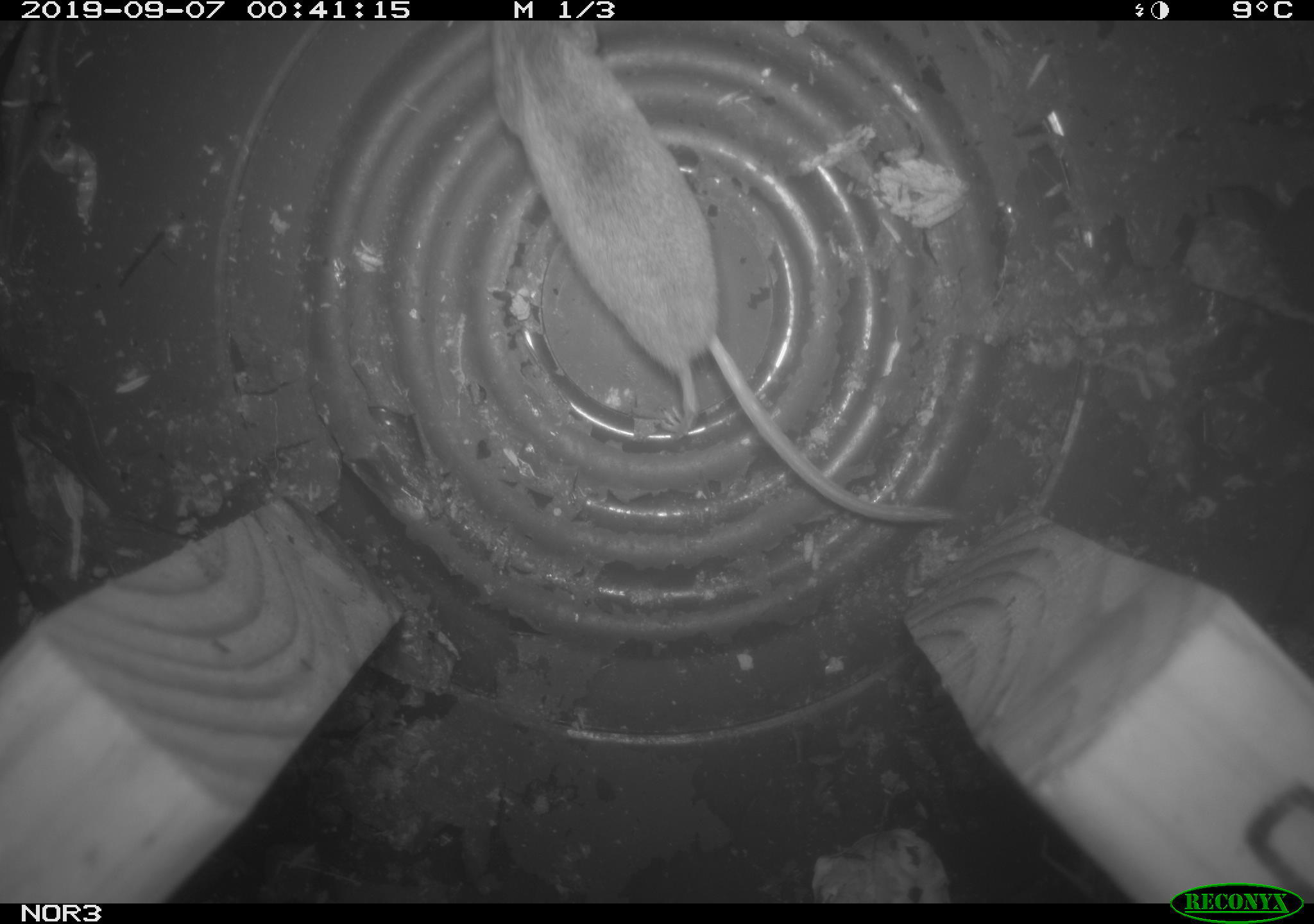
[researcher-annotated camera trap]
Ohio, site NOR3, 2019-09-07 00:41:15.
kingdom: Animalia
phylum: Chordata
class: Mammalia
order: Eulipotyphla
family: Soricidae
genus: Sorex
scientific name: Sorex cinereus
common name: masked shrew